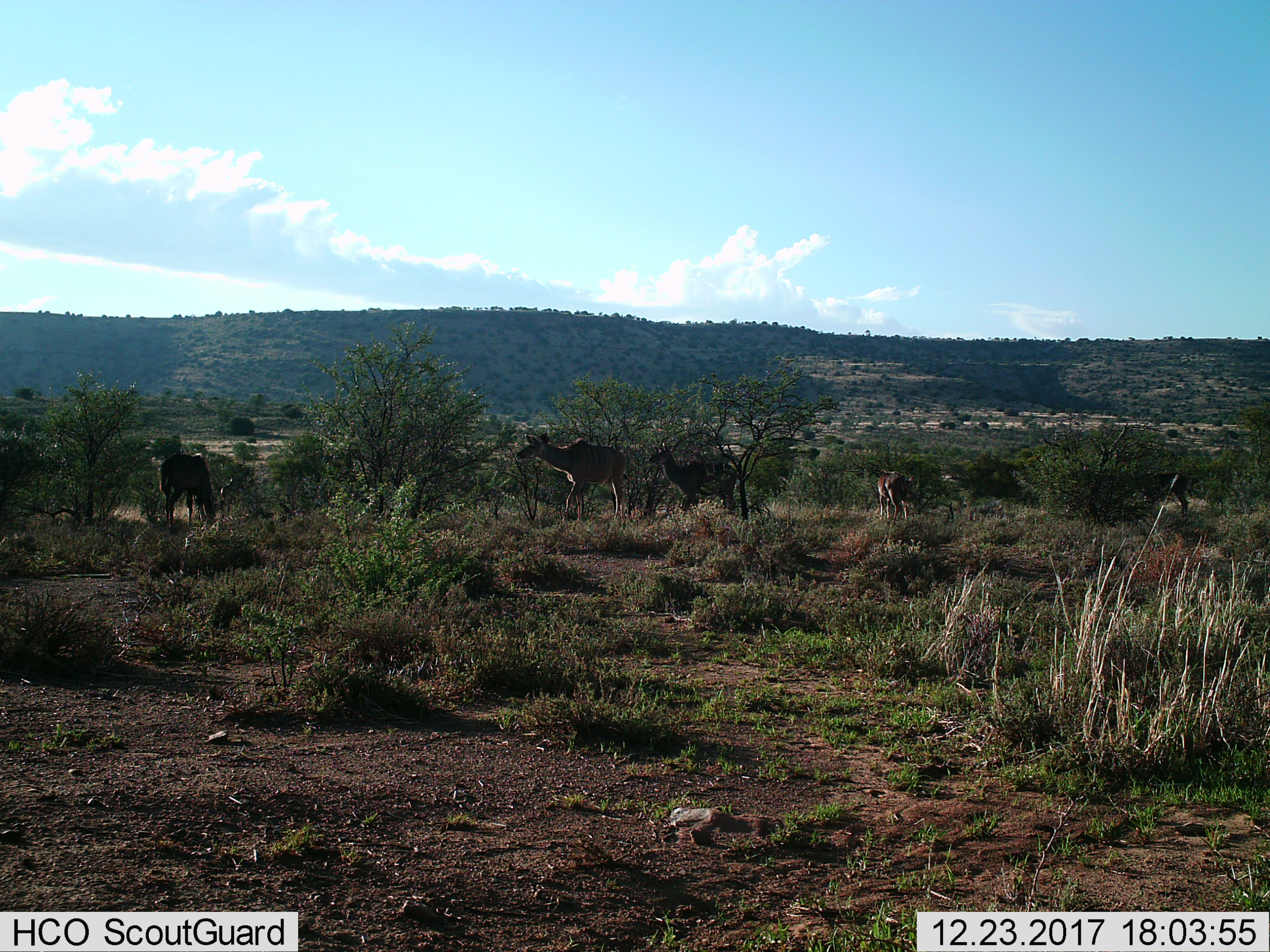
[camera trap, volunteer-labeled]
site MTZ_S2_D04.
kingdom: Animalia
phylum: Chordata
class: Mammalia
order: Artiodactyla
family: Bovidae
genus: Tragelaphus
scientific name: Tragelaphus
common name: kudu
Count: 5.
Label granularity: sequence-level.